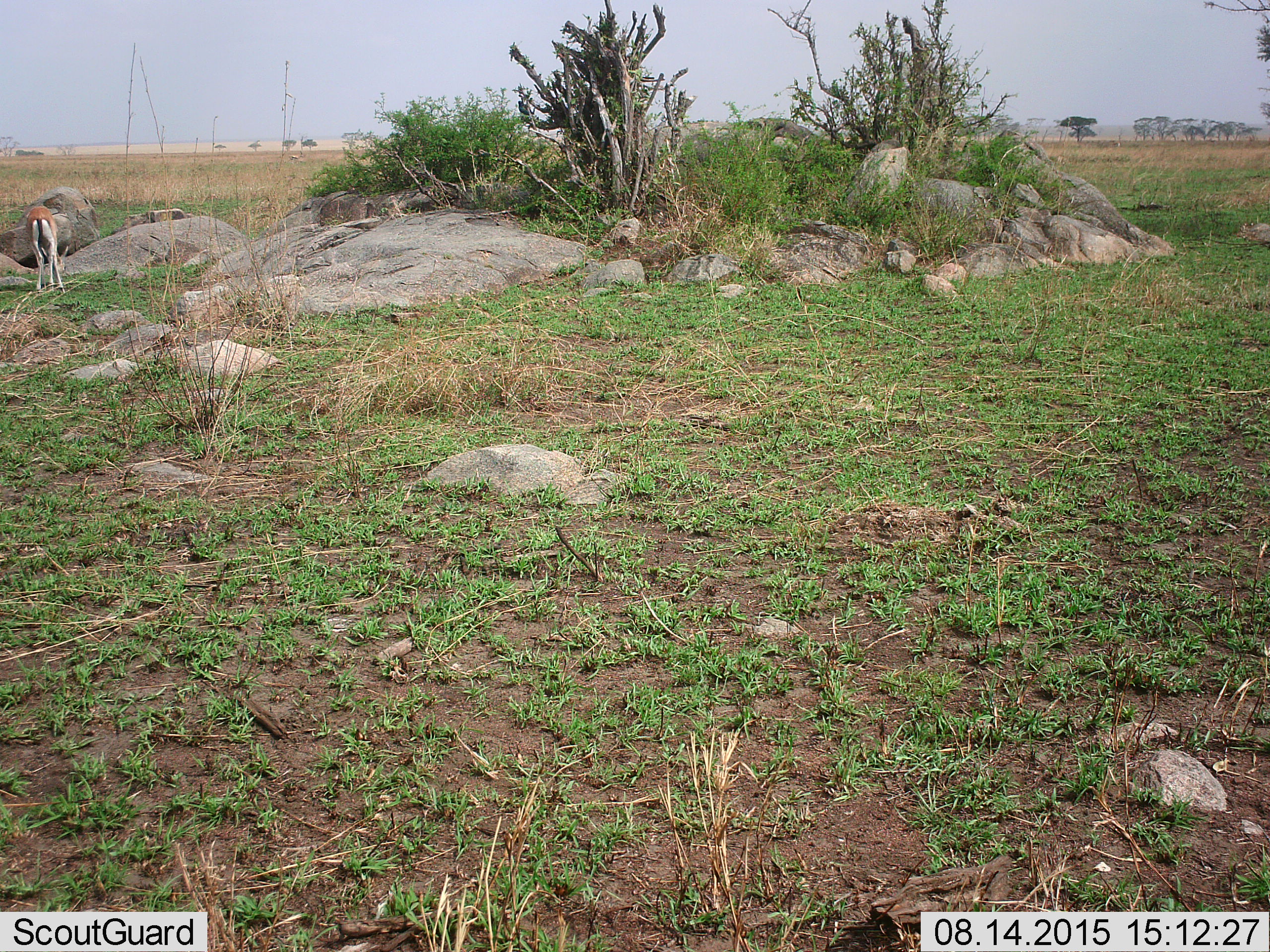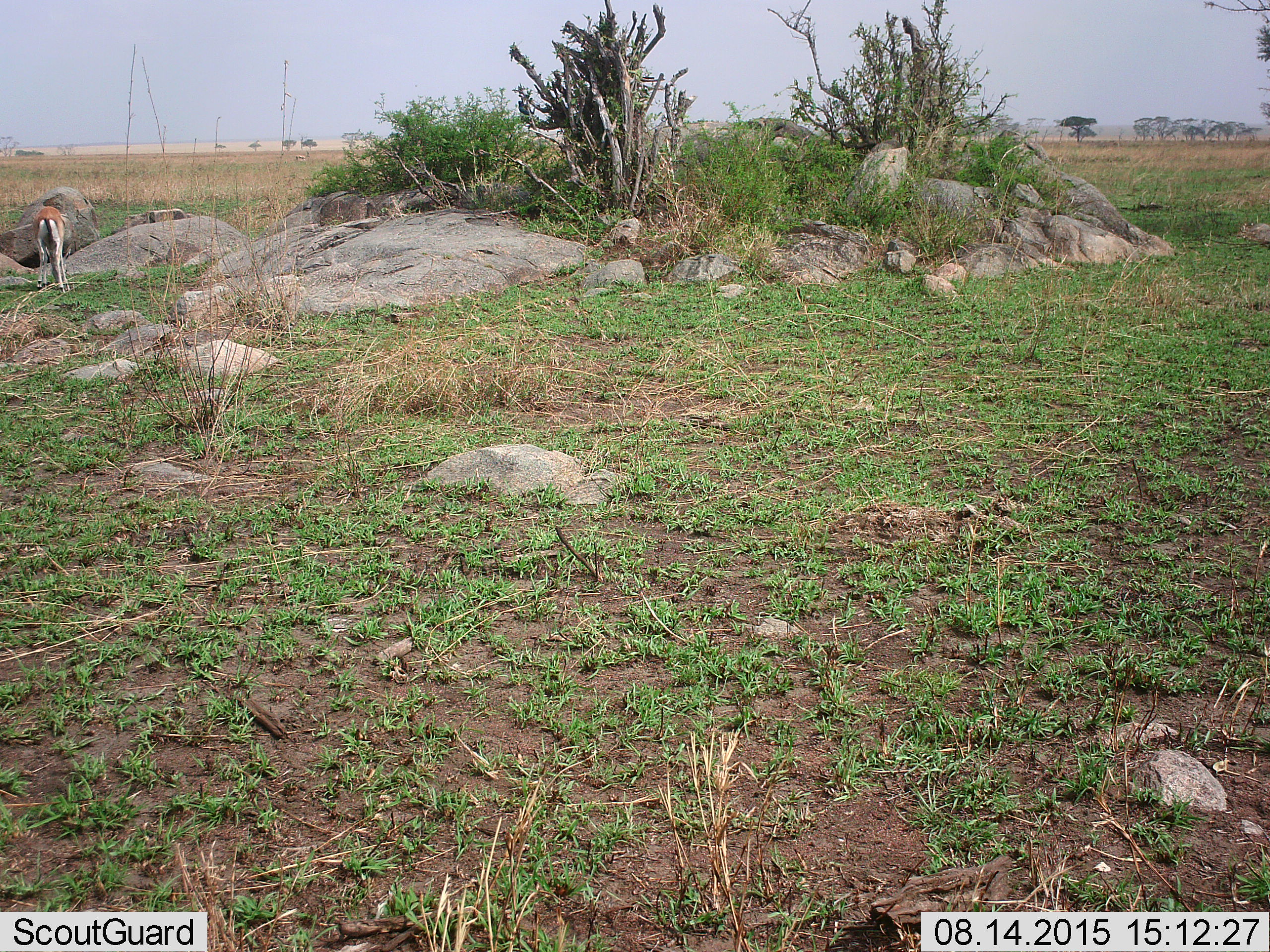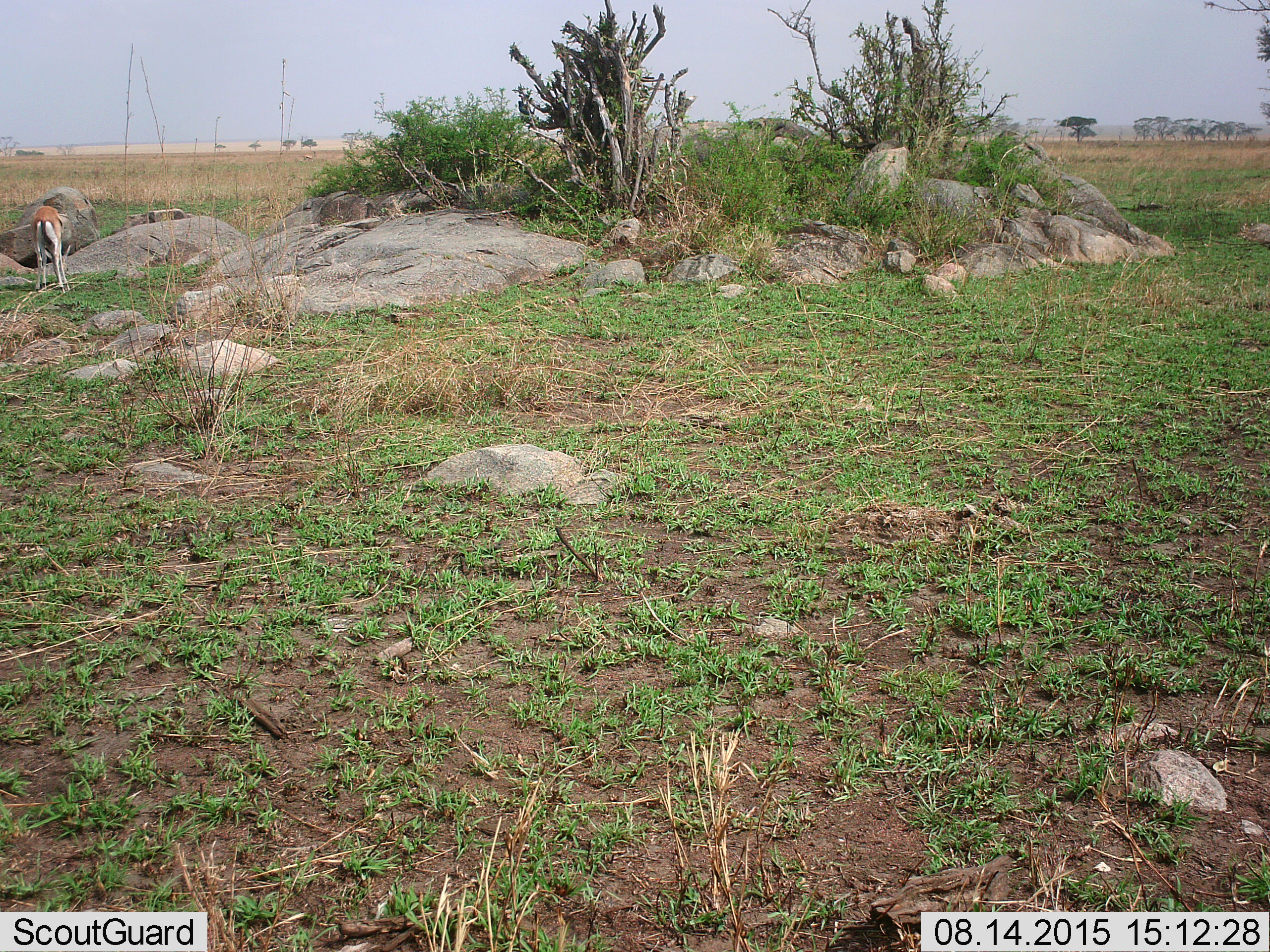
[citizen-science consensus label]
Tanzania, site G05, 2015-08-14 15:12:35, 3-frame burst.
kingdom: Animalia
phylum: Chordata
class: Mammalia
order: Artiodactyla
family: Bovidae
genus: Eudorcas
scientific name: Eudorcas thomsonii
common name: thomson's gazelle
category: gazellethomsons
Gazellethomsons (thomson's gazelle) (Eudorcas thomsonii), count 1. Behavior (volunteer vote fractions): standing 41%, resting 0%, moving 24%, interacting 0%. Young present (vote fraction): 6%. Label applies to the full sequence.